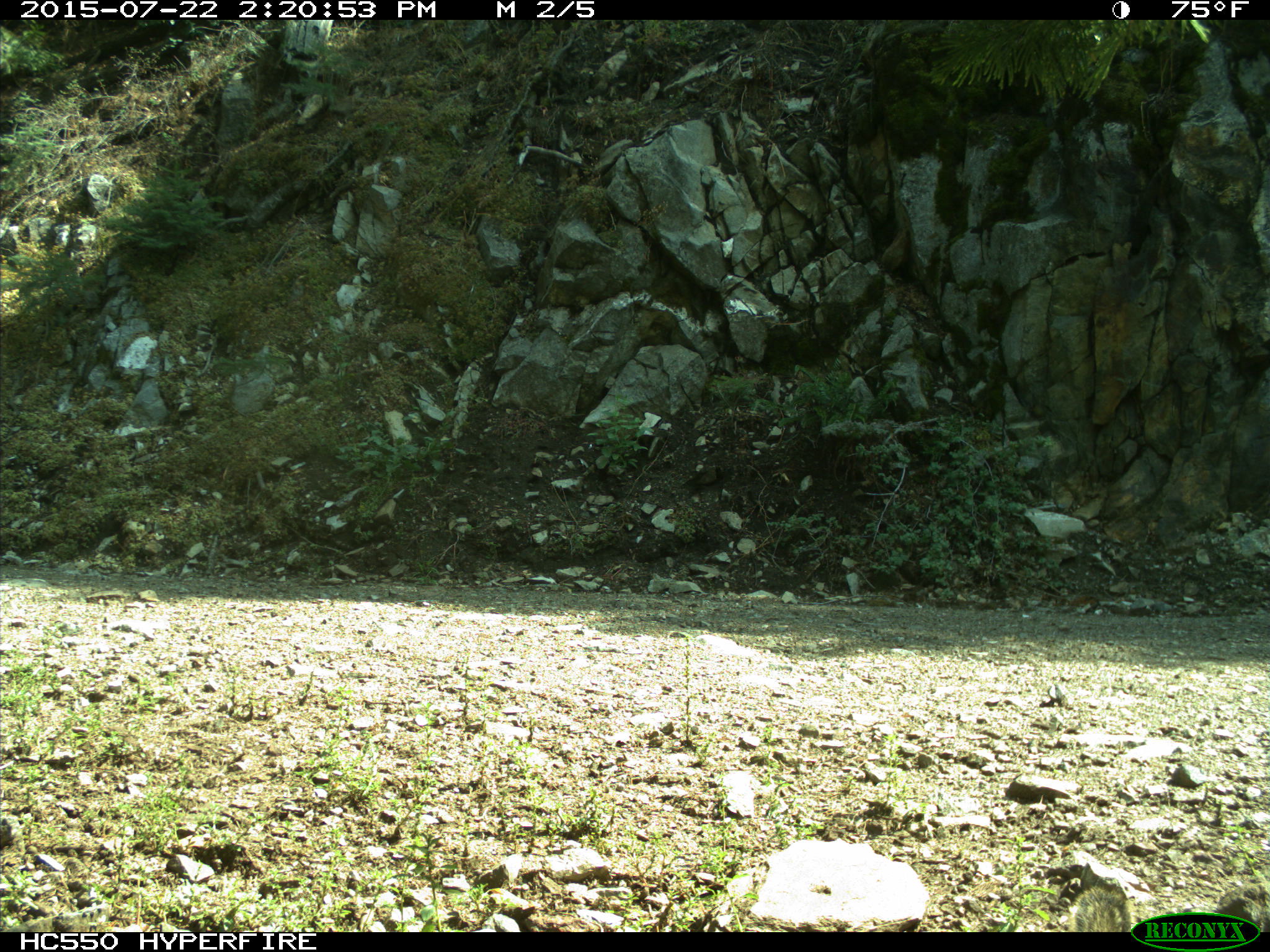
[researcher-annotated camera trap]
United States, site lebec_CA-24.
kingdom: Animalia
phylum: Chordata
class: Mammalia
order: Rodentia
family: Sciuridae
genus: Otospermophilus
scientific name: Otospermophilus beecheyi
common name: california ground squirrel